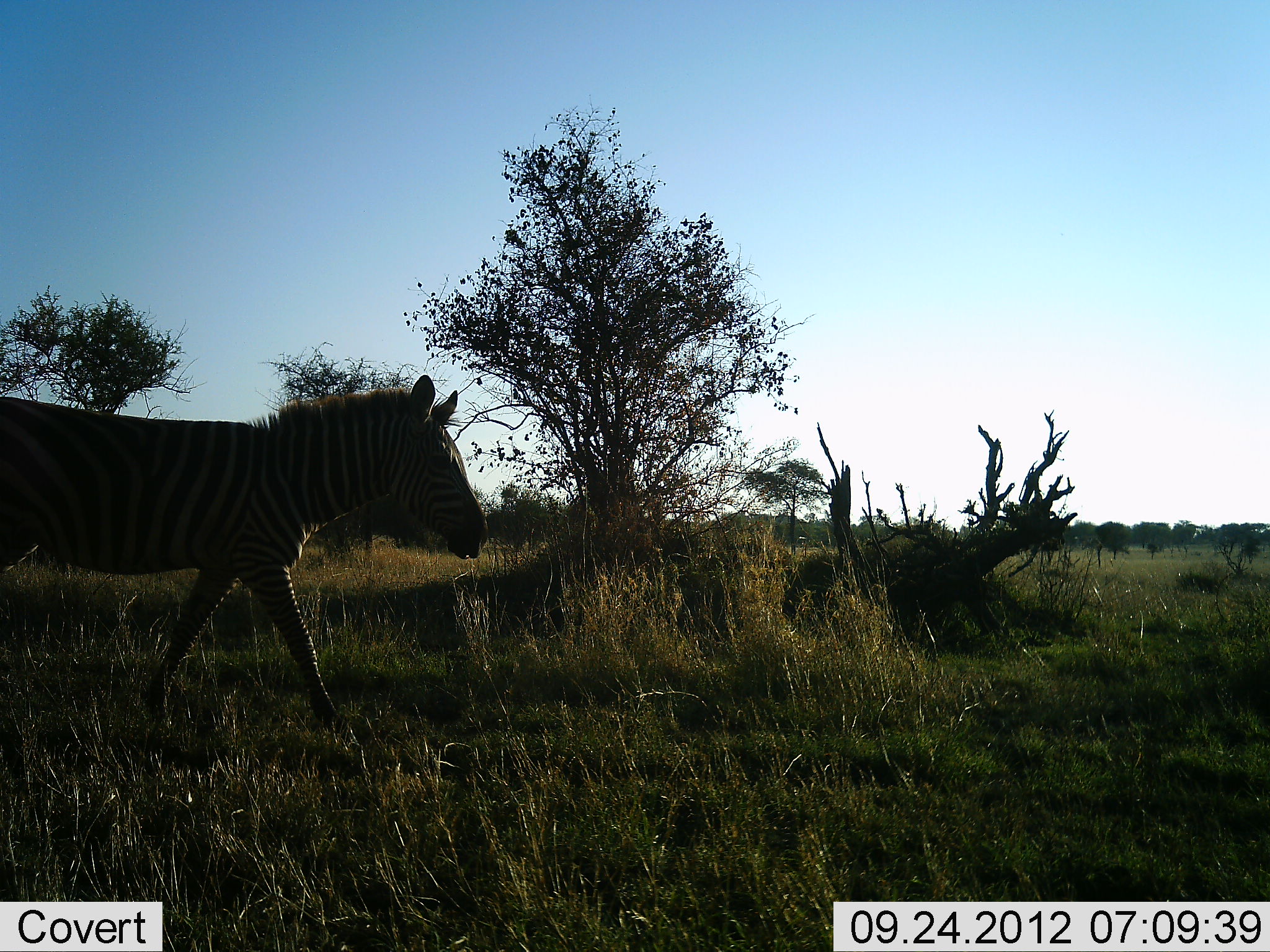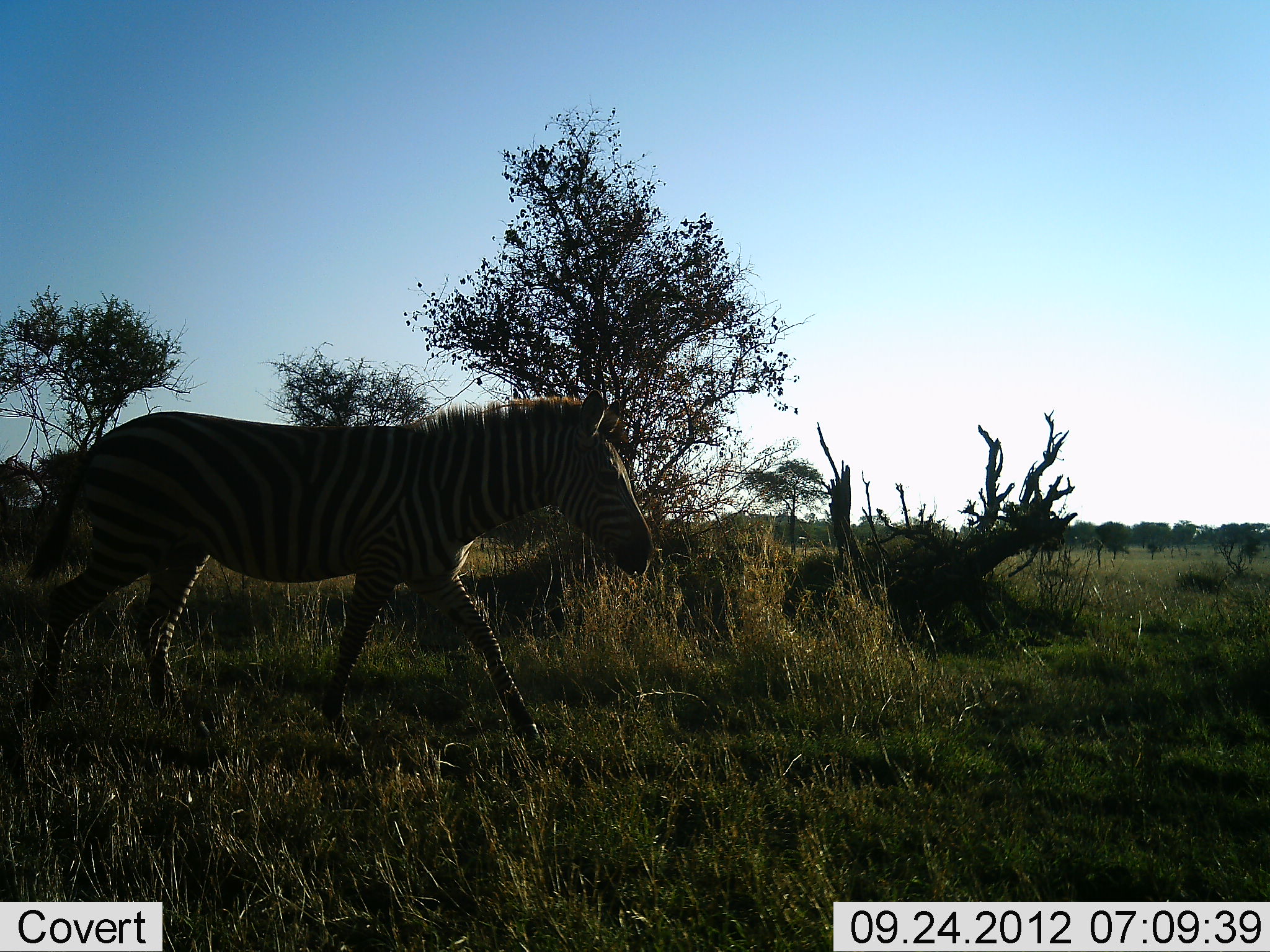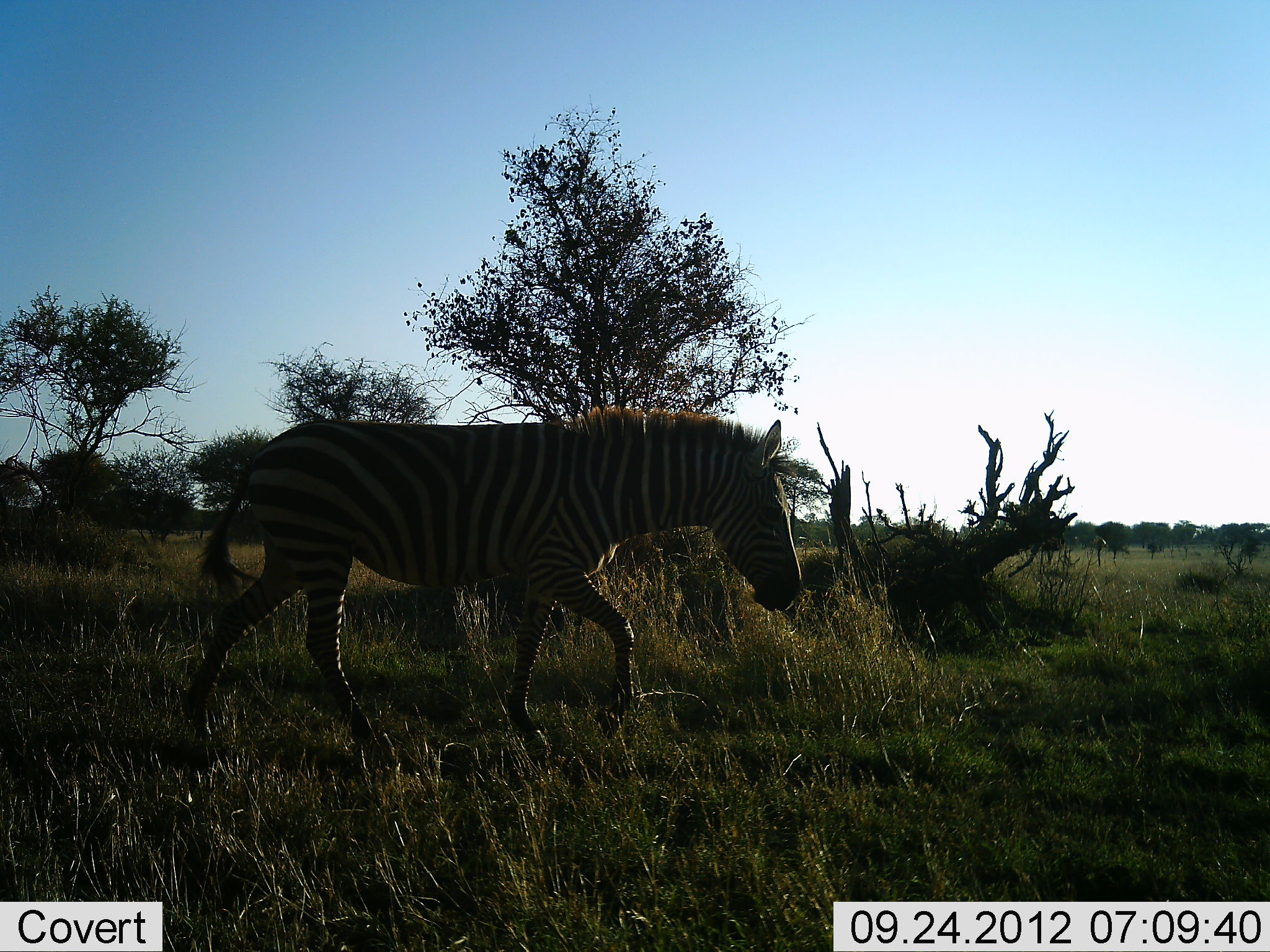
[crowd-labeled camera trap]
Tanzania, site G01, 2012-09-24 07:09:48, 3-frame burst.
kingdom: Animalia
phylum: Chordata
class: Mammalia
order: Perissodactyla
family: Equidae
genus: Equus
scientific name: Equus quagga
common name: plains zebra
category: zebra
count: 1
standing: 0%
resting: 0%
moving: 100%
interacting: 0%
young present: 0%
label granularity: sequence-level